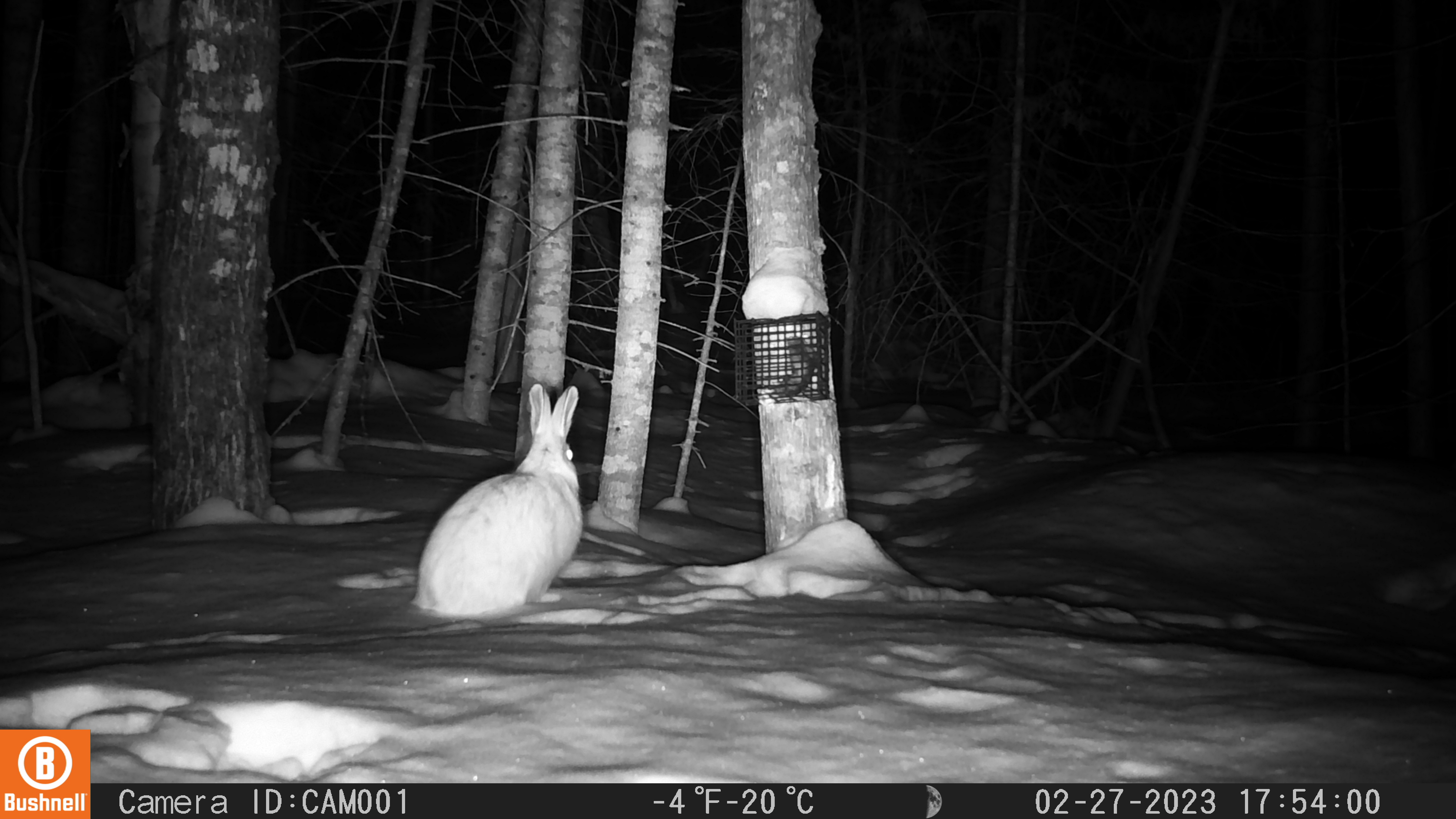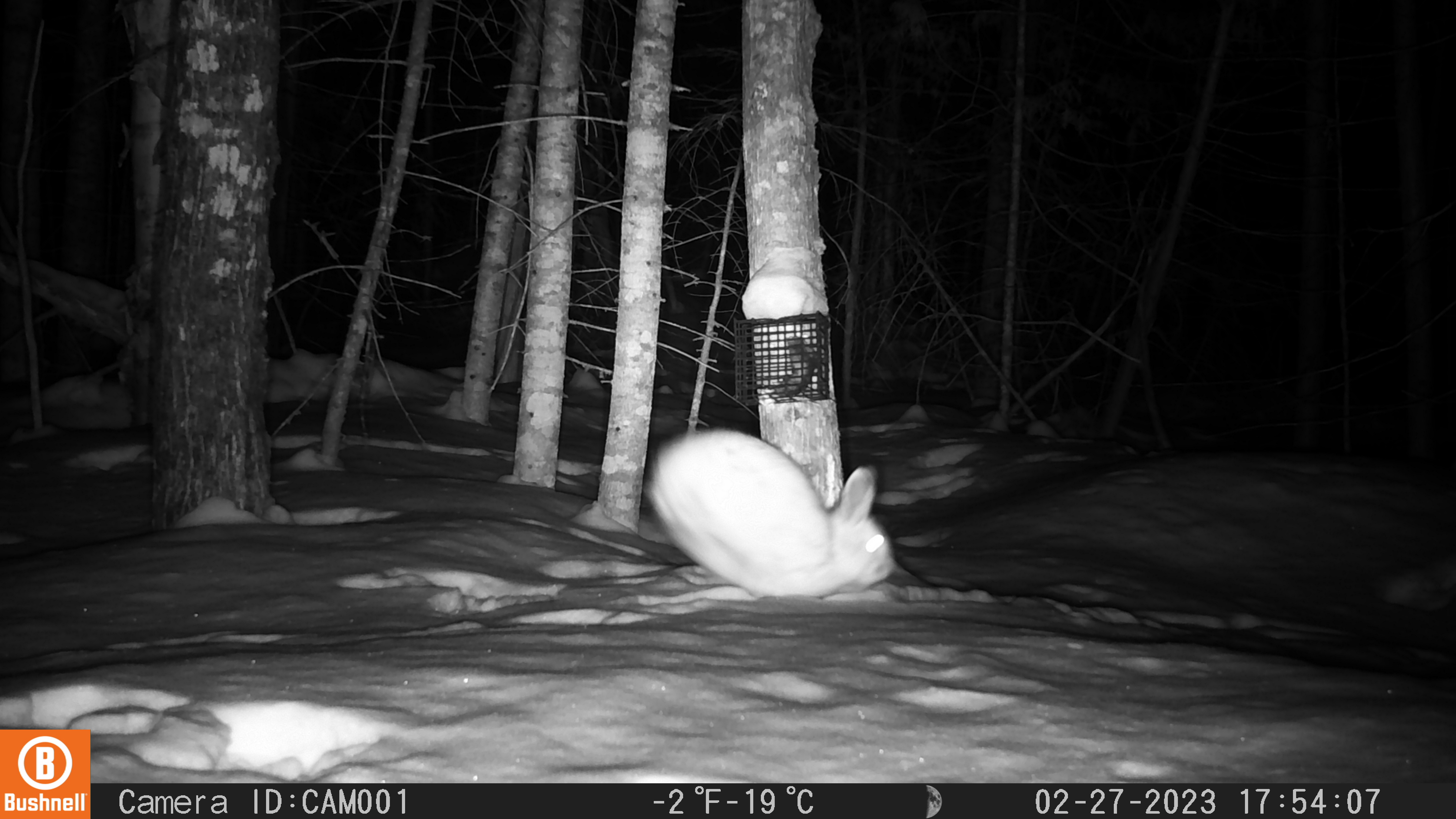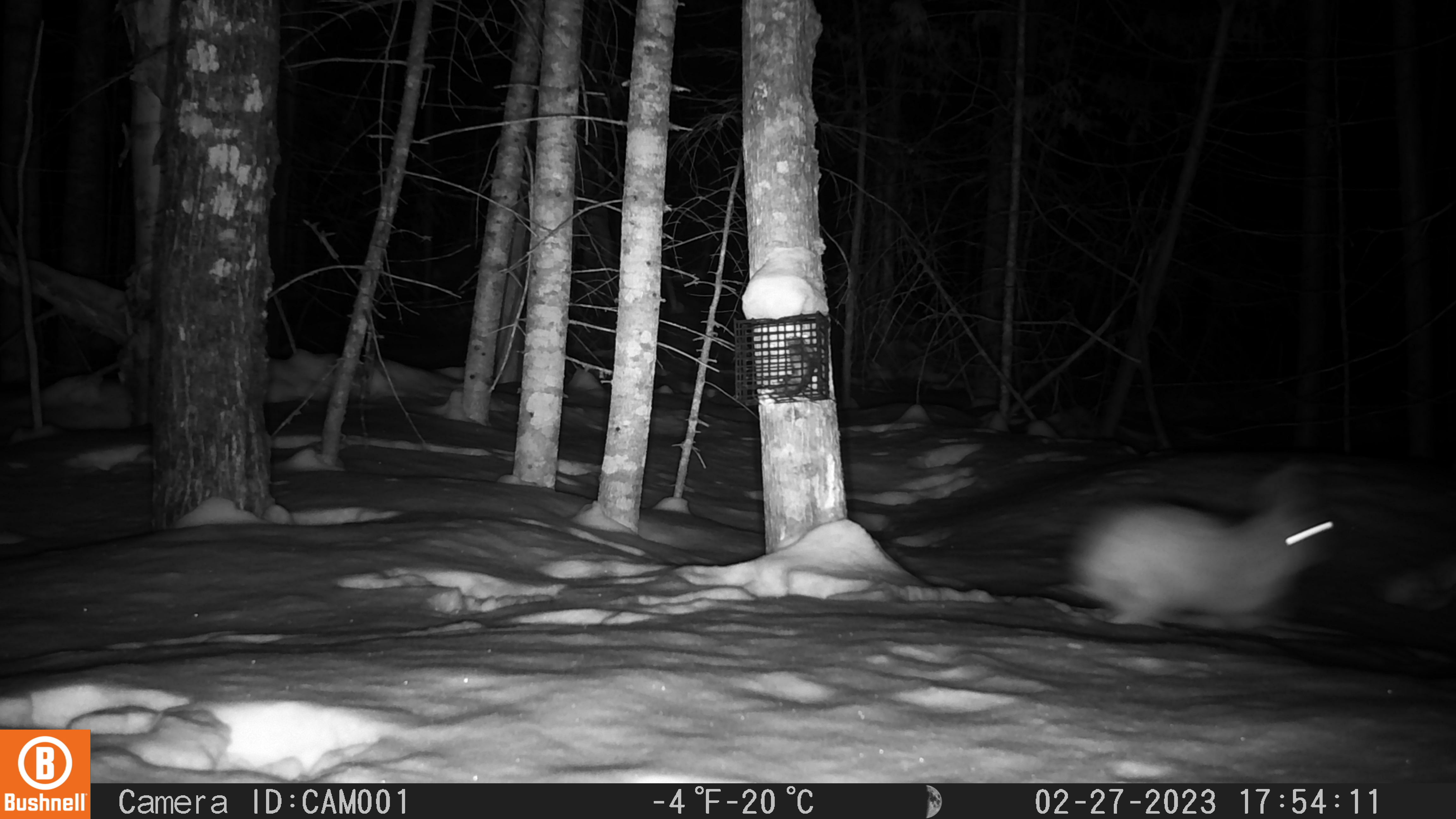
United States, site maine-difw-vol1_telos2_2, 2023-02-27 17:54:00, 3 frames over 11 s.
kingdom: Animalia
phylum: Chordata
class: Mammalia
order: Lagomorpha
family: Leporidae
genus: Lepus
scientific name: Lepus americanus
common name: snowshoe hare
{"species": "snowshoe hare (Lepus americanus)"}